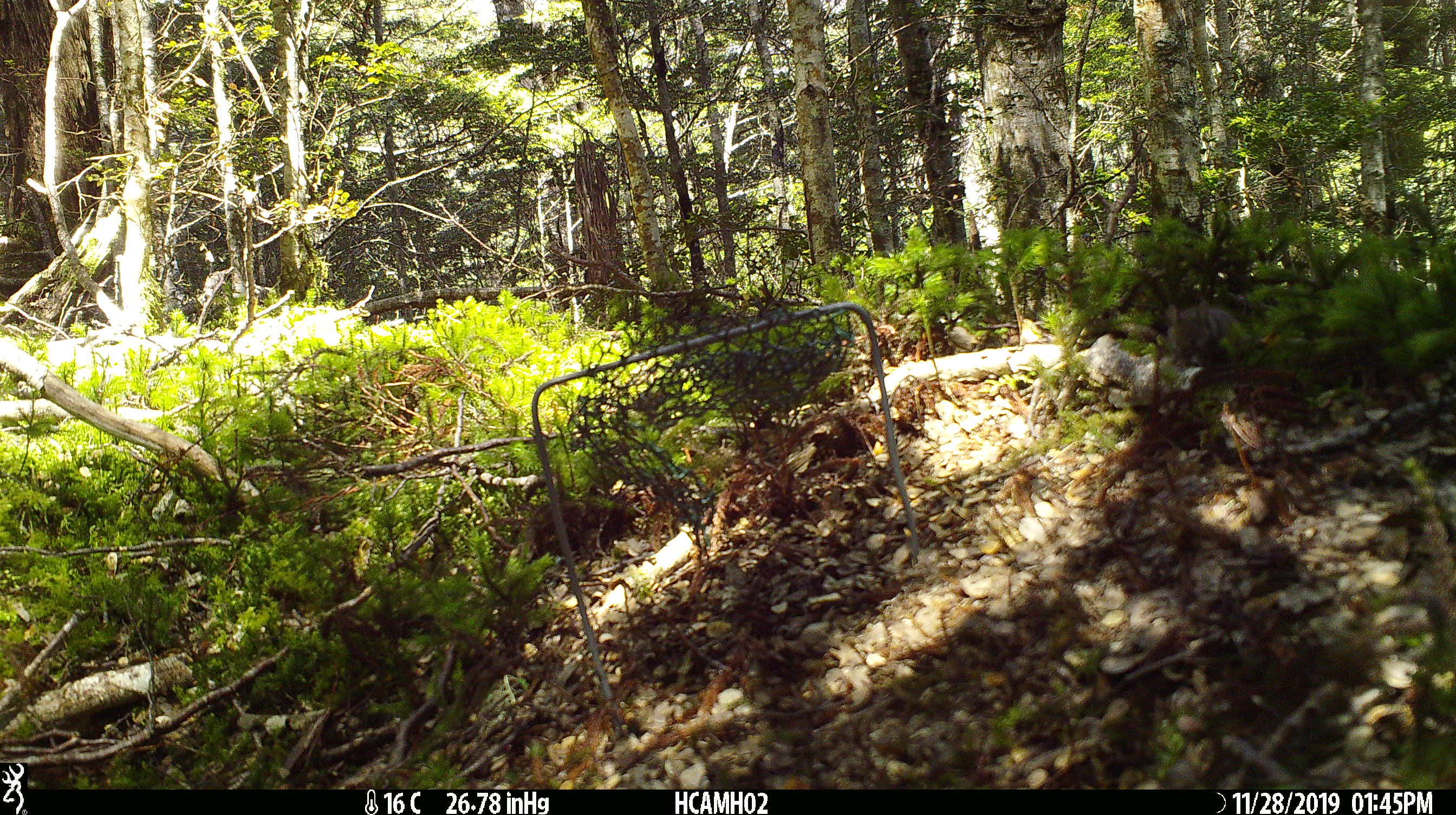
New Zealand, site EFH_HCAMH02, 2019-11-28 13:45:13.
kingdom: Animalia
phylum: Chordata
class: Mammalia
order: Rodentia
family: Muridae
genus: Mus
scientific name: Mus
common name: mouse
Mouse (Mus).